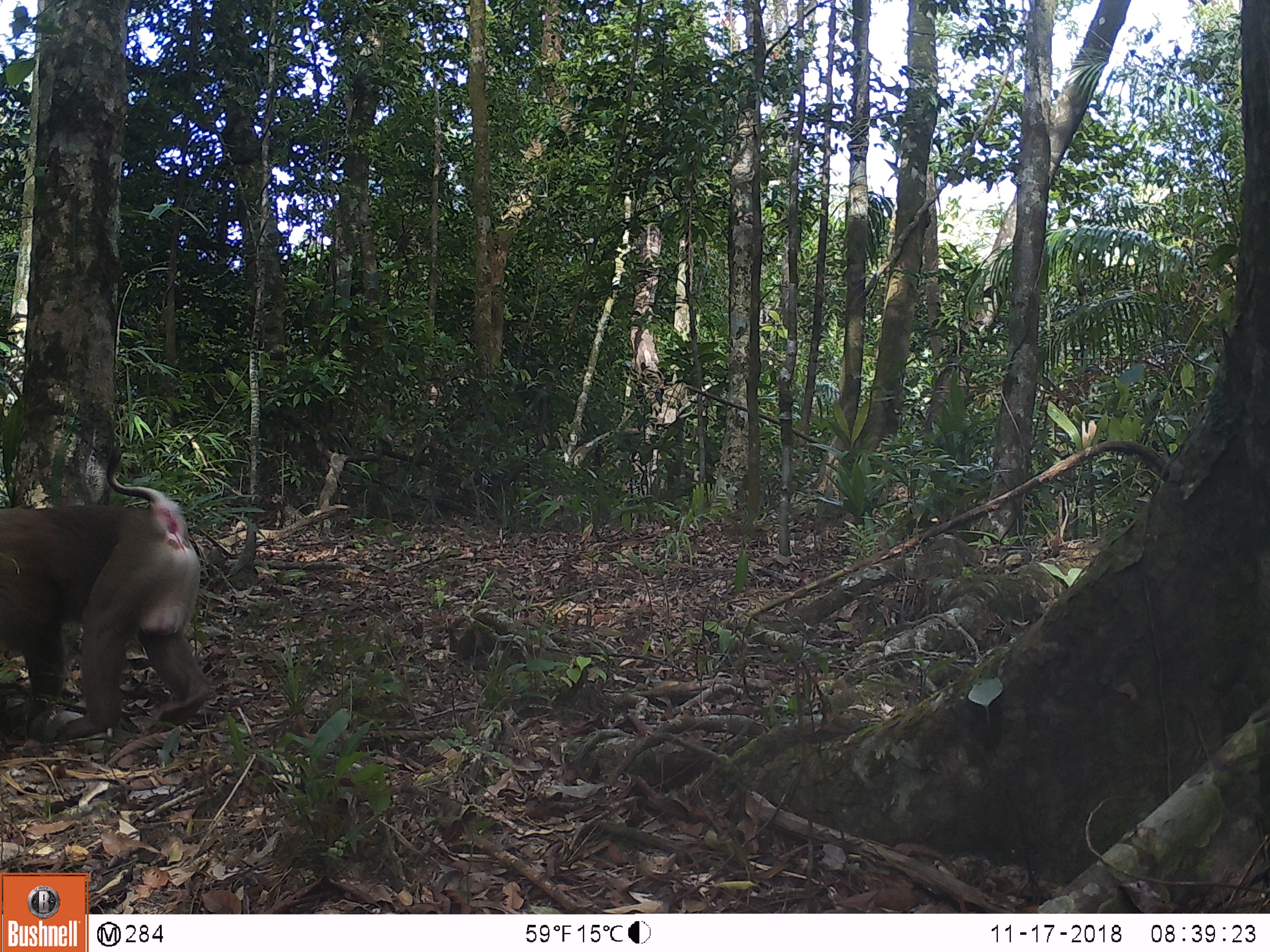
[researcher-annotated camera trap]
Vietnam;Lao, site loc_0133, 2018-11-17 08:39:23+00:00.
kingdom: Animalia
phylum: Chordata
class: Mammalia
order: Primates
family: Cercopithecidae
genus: Macaca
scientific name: Macaca nemestrina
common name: pig-tailed macaque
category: pig tailed macaque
Pig tailed macaque (pig-tailed macaque) (Macaca nemestrina). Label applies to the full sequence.